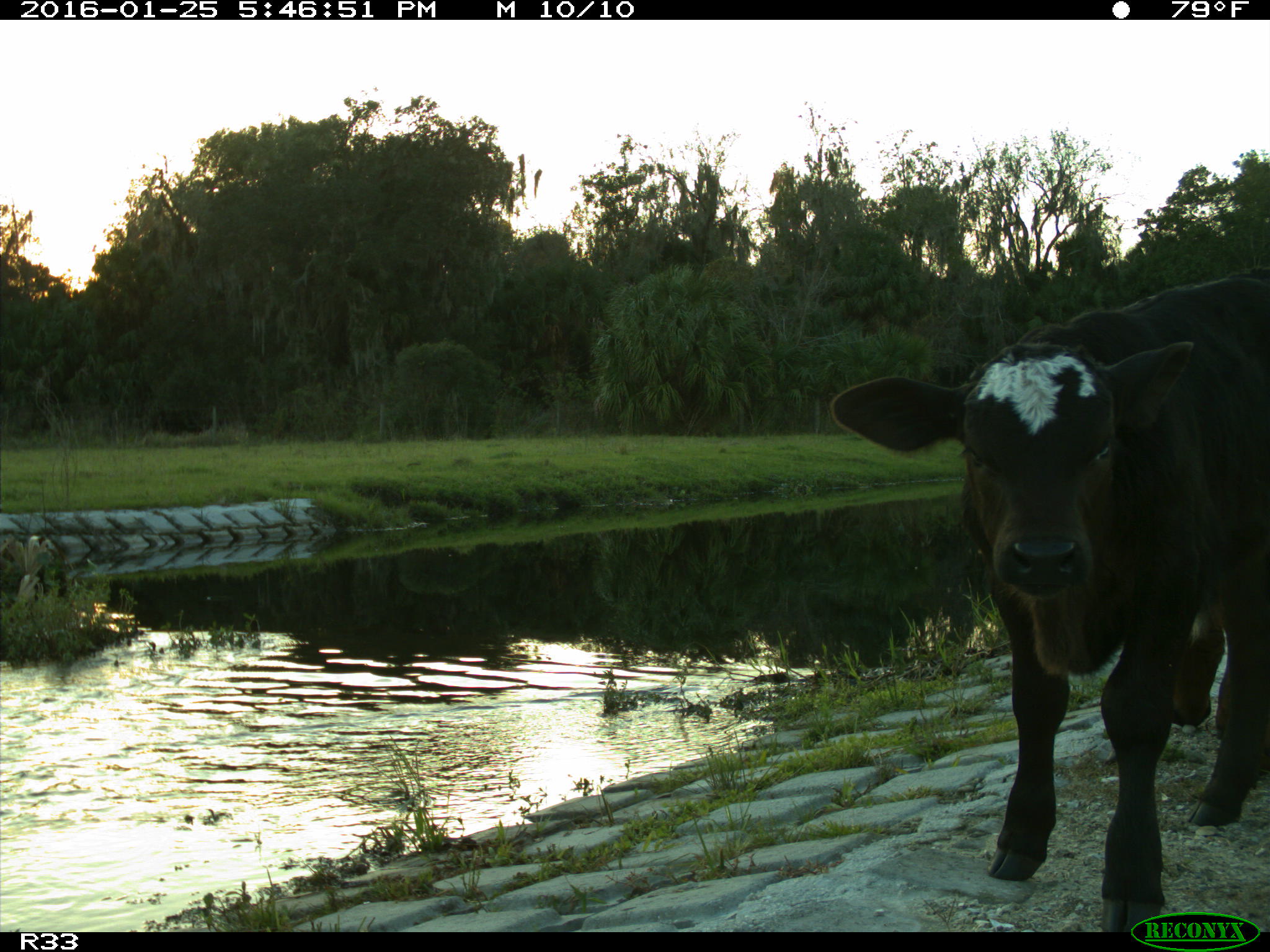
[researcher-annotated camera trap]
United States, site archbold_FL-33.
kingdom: Animalia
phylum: Chordata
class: Mammalia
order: Artiodactyla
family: Bovidae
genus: Bos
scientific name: Bos taurus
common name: domestic cow